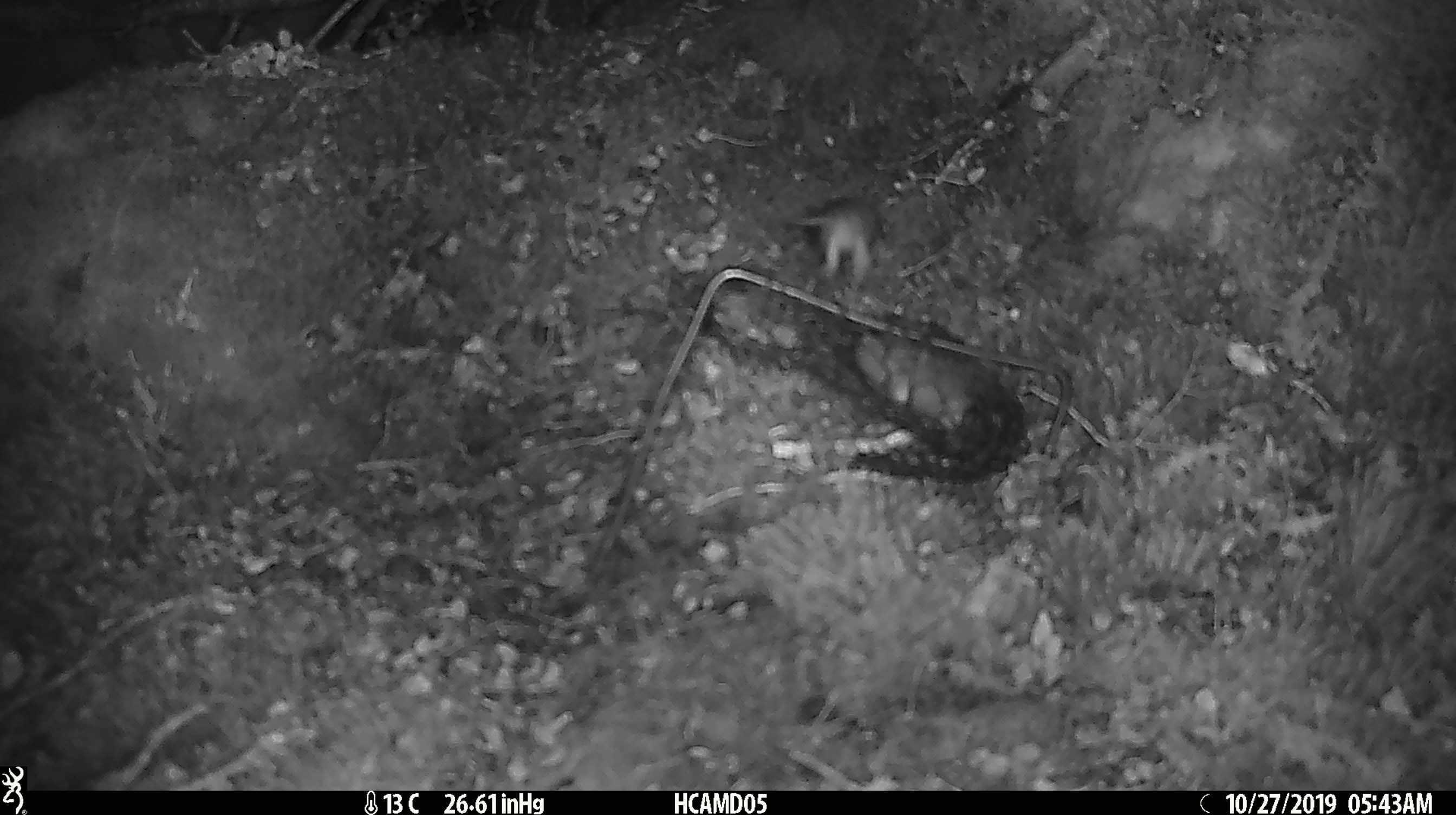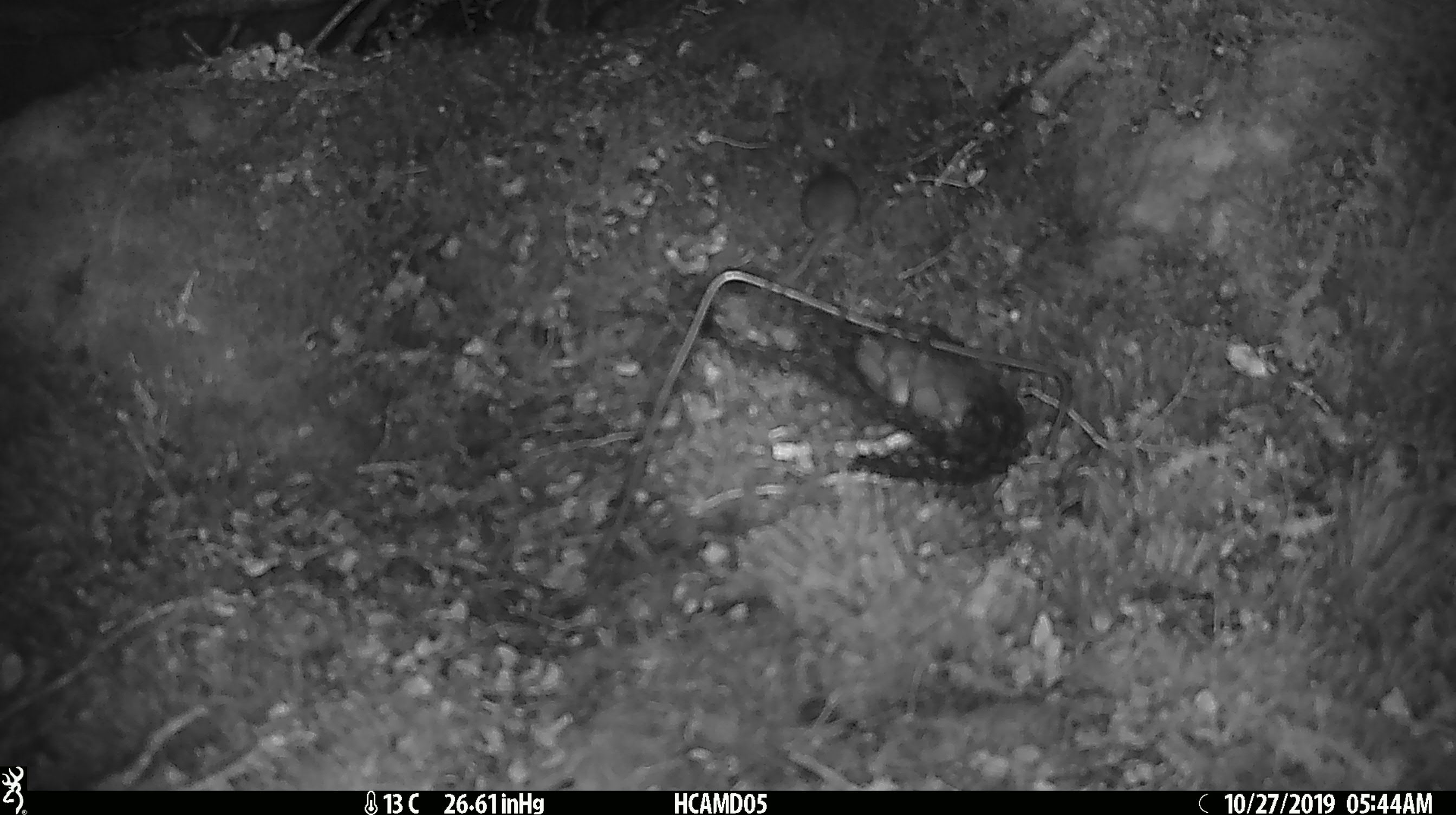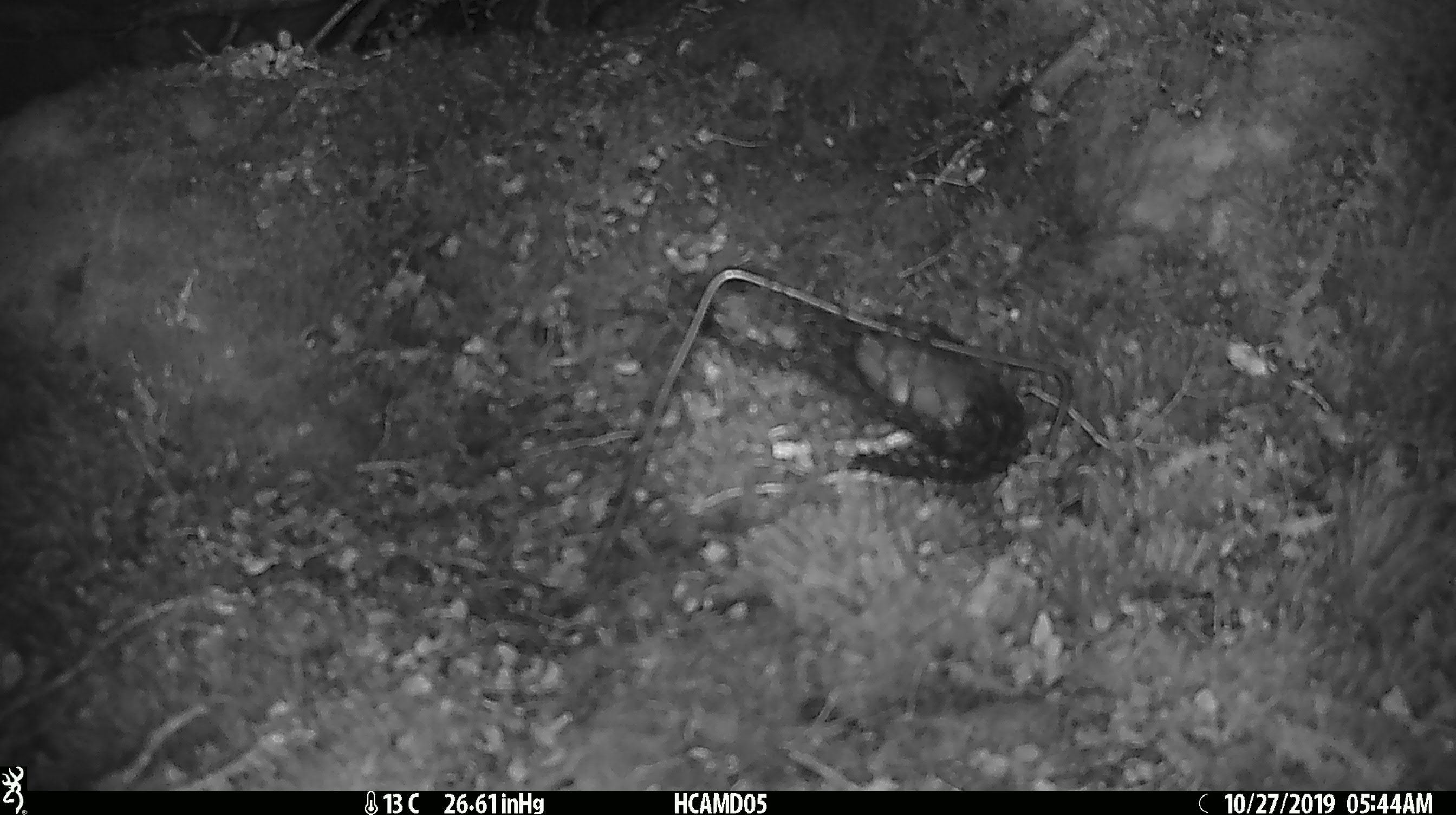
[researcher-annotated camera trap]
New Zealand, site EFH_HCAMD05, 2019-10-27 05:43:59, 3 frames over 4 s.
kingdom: Animalia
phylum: Chordata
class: Mammalia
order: Rodentia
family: Muridae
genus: Mus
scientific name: Mus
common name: mouse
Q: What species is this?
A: Mouse (Mus).